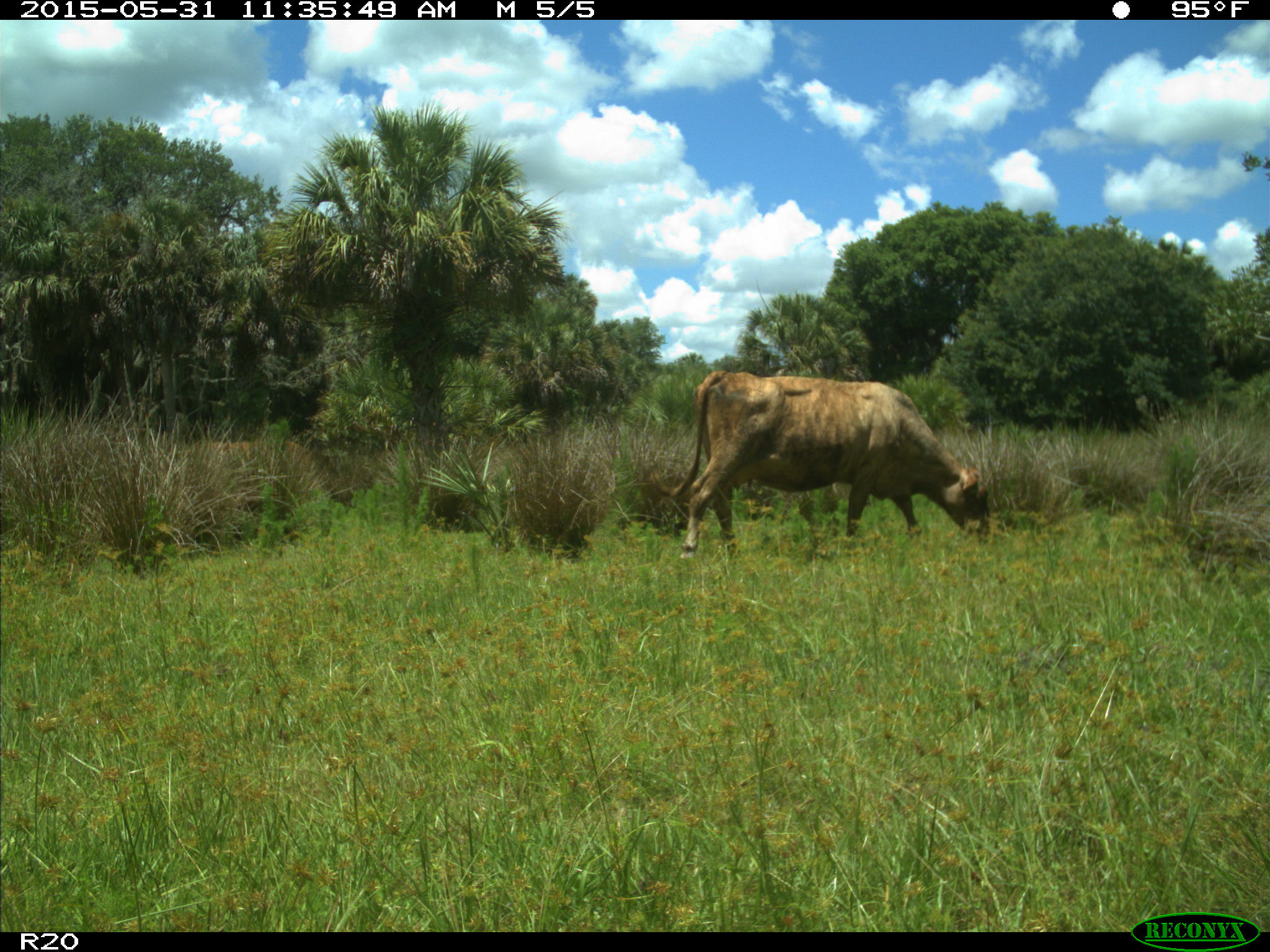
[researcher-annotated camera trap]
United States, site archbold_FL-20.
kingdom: Animalia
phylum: Chordata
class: Mammalia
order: Artiodactyla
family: Bovidae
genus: Bos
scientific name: Bos taurus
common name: domestic cow